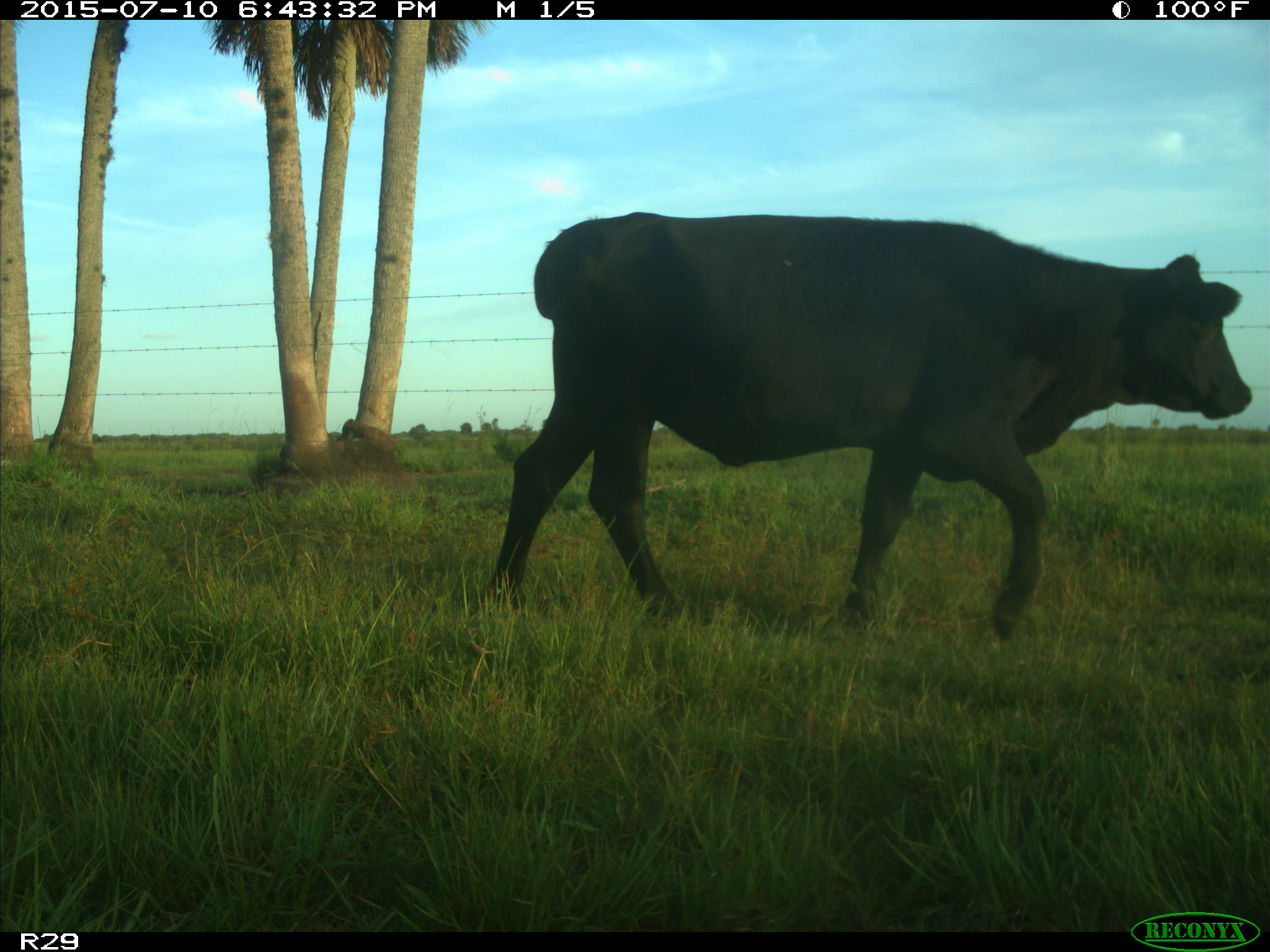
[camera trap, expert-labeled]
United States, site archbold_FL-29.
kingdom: Animalia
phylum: Chordata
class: Mammalia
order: Artiodactyla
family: Bovidae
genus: Bos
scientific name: Bos taurus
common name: domestic cow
Bos taurus (domestic cow).